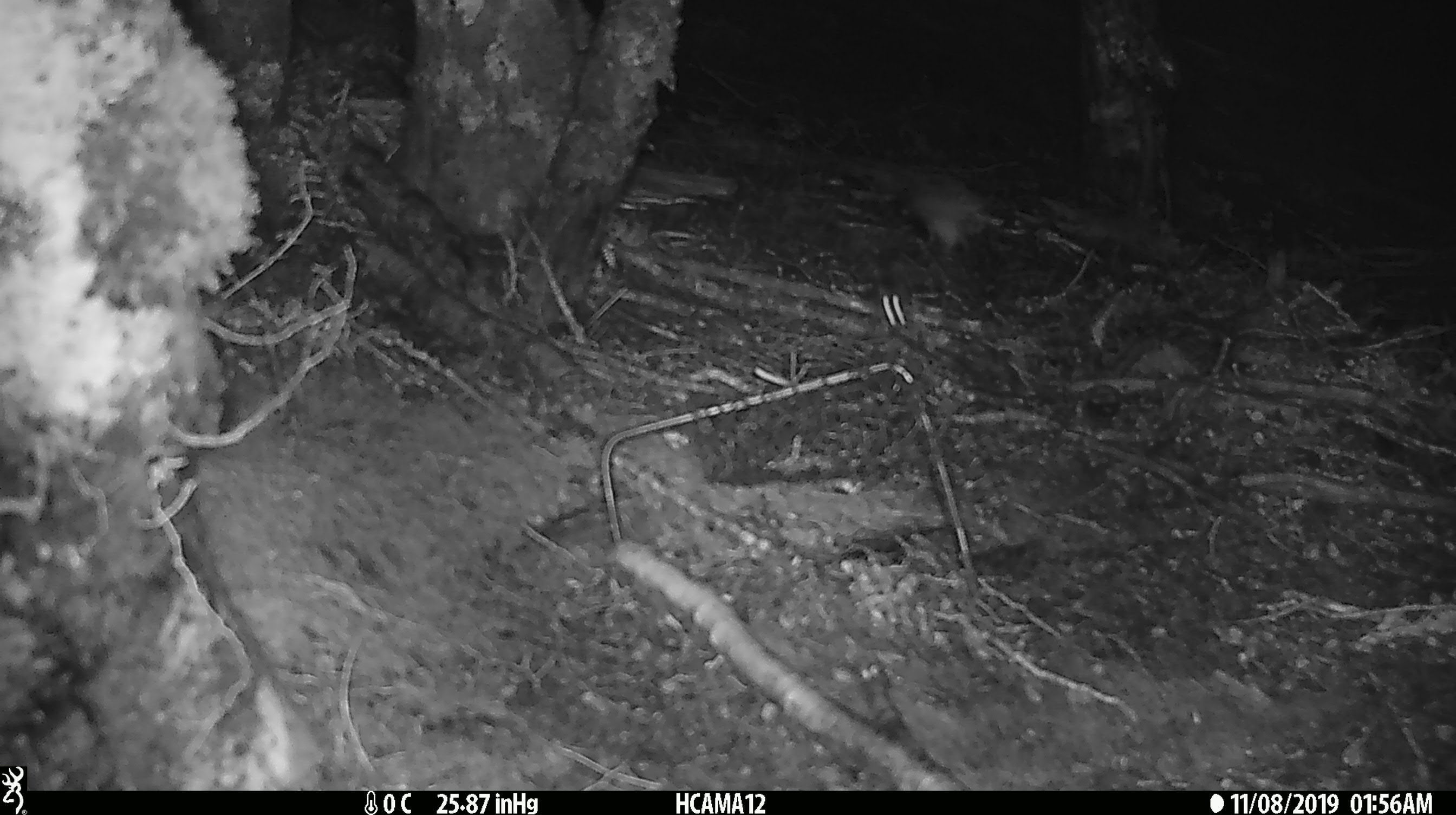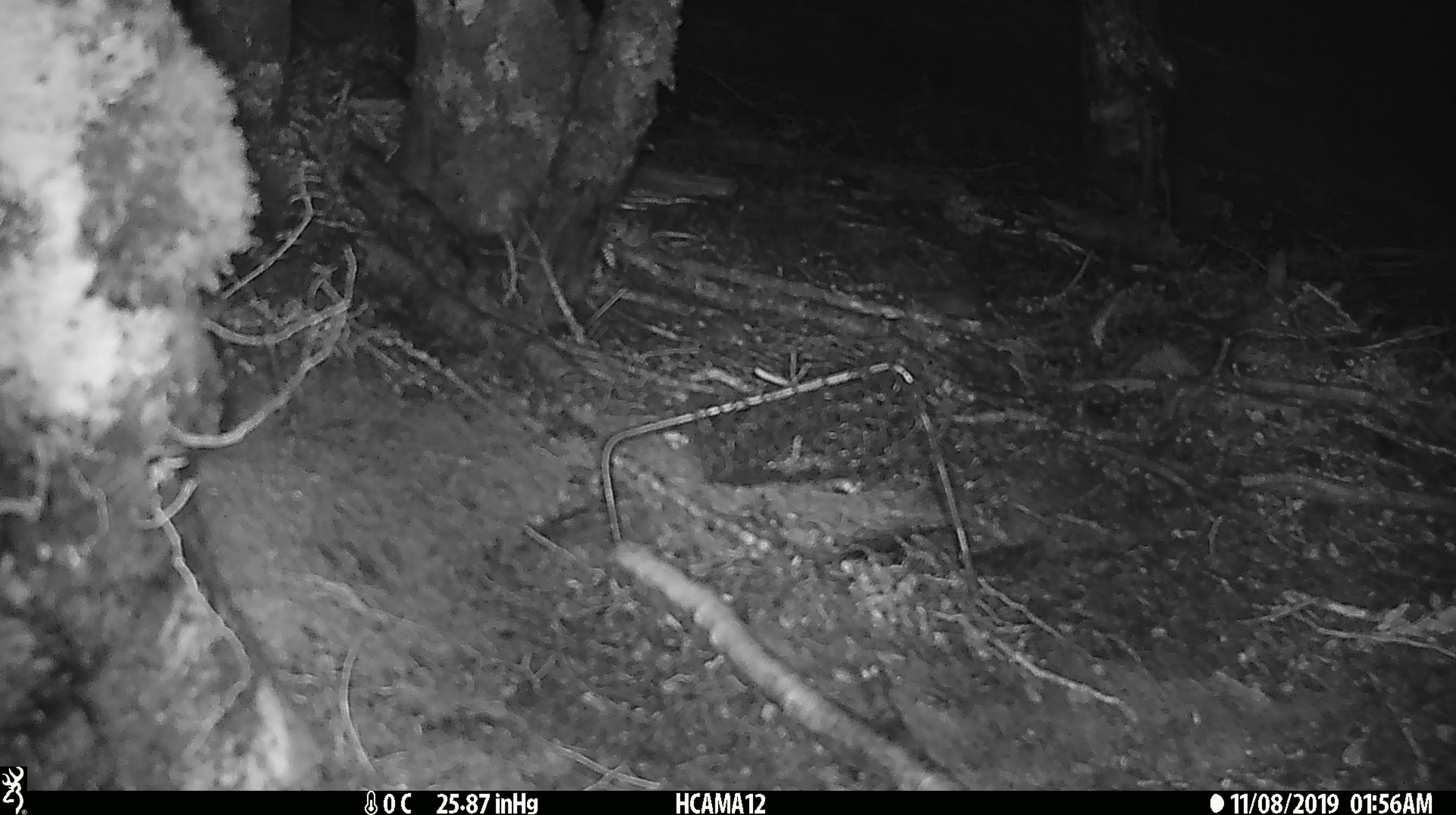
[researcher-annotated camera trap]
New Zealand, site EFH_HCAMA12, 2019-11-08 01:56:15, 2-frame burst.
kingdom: Animalia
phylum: Chordata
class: Mammalia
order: Rodentia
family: Muridae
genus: Mus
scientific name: Mus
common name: mouse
Mouse (Mus).